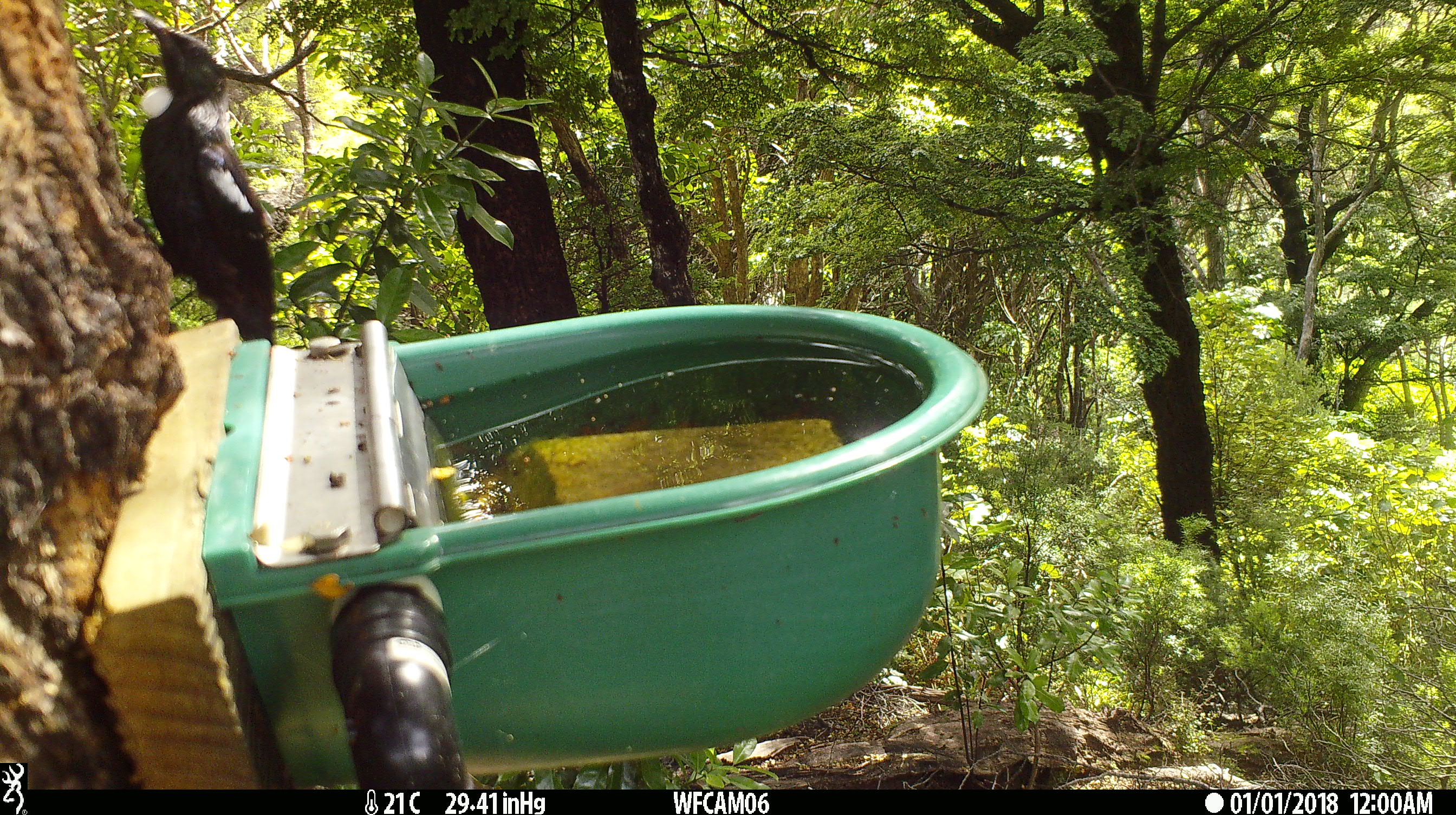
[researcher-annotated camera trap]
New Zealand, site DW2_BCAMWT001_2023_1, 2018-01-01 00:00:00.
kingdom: Animalia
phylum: Chordata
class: Aves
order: Passeriformes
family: Meliphagidae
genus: Prosthemadera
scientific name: Prosthemadera novaeseelandiae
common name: tui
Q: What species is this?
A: Tui (Prosthemadera novaeseelandiae).